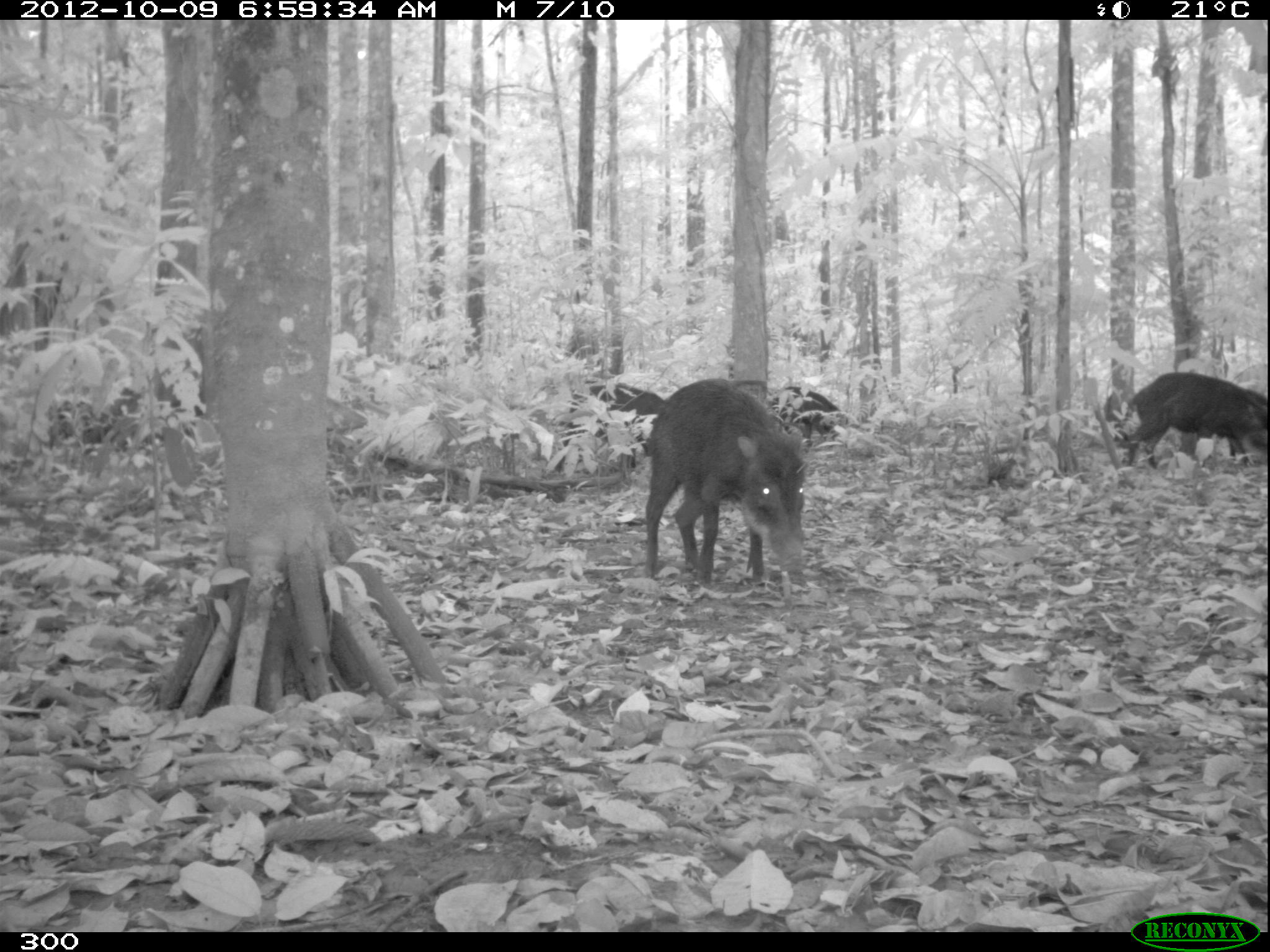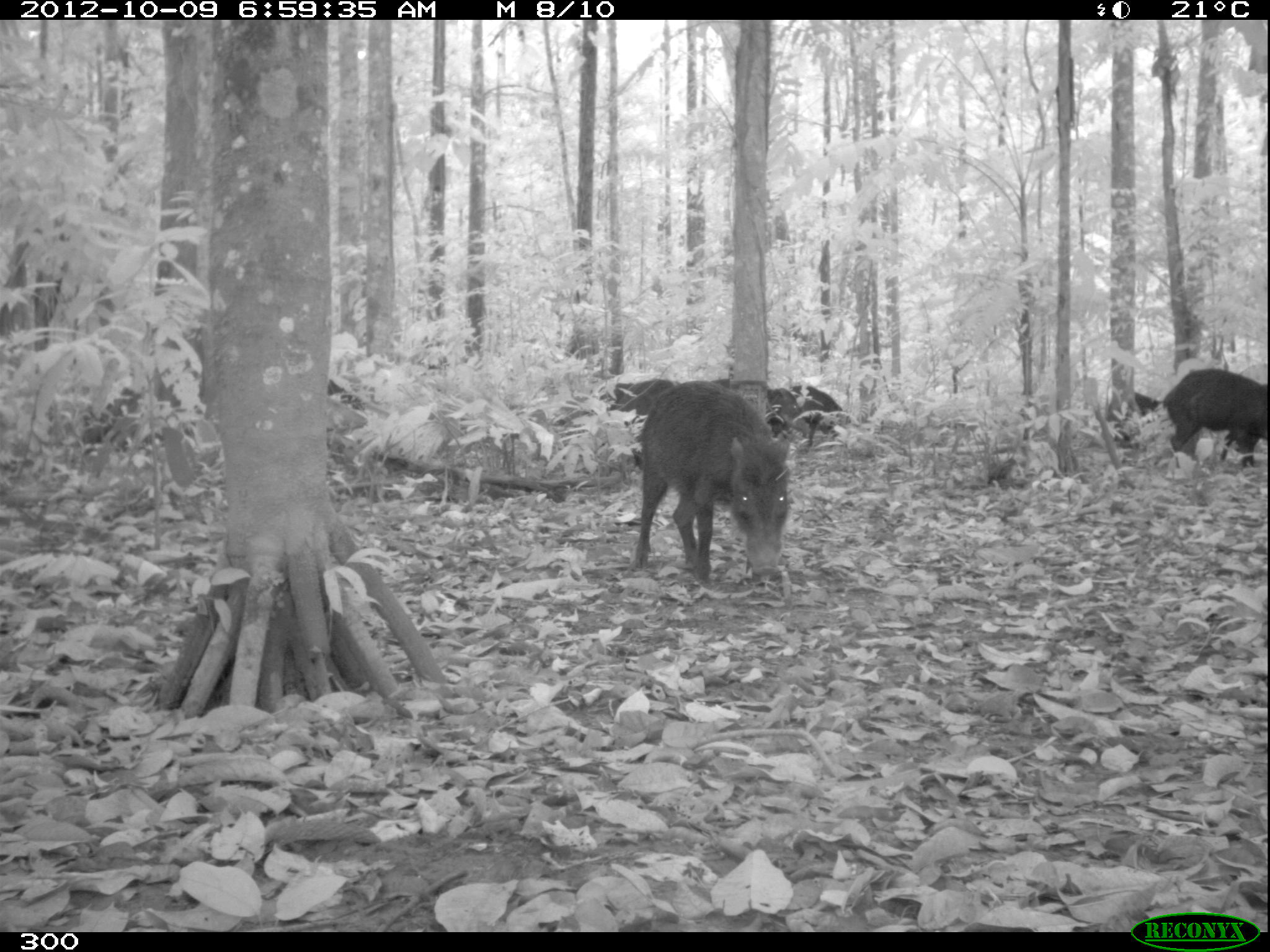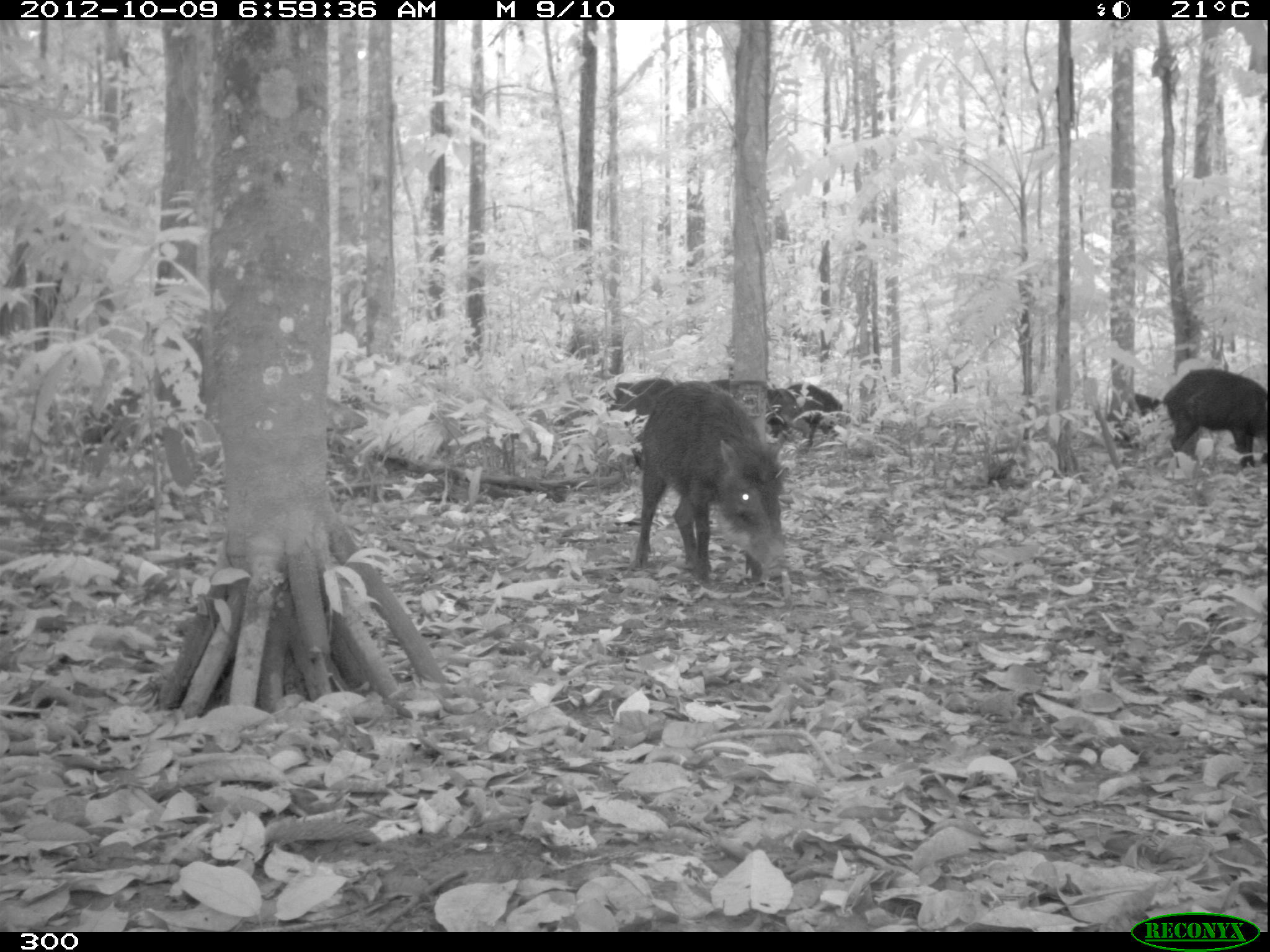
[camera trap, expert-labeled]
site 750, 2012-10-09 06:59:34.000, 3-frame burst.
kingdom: Animalia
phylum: Chordata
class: Mammalia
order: Artiodactyla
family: Tayassuidae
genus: Tayassu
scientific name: Tayassu pecari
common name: white-lipped peccary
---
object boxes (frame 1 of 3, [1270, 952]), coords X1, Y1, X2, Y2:
tayassu pecari: 644, 379, 807, 594; 1107, 371, 1267, 471; 566, 381, 669, 443; 768, 385, 848, 448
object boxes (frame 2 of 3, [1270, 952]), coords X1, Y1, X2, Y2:
tayassu pecari: 629, 378, 792, 584; 1158, 365, 1267, 478; 607, 377, 689, 473; 705, 376, 814, 447; 789, 384, 855, 447; 1102, 389, 1168, 446; 598, 382, 643, 411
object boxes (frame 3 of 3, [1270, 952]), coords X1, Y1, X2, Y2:
tayassu pecari: 629, 378, 787, 588; 1158, 365, 1269, 471; 708, 377, 813, 466; 609, 376, 679, 472; 783, 379, 852, 456; 1134, 390, 1161, 417